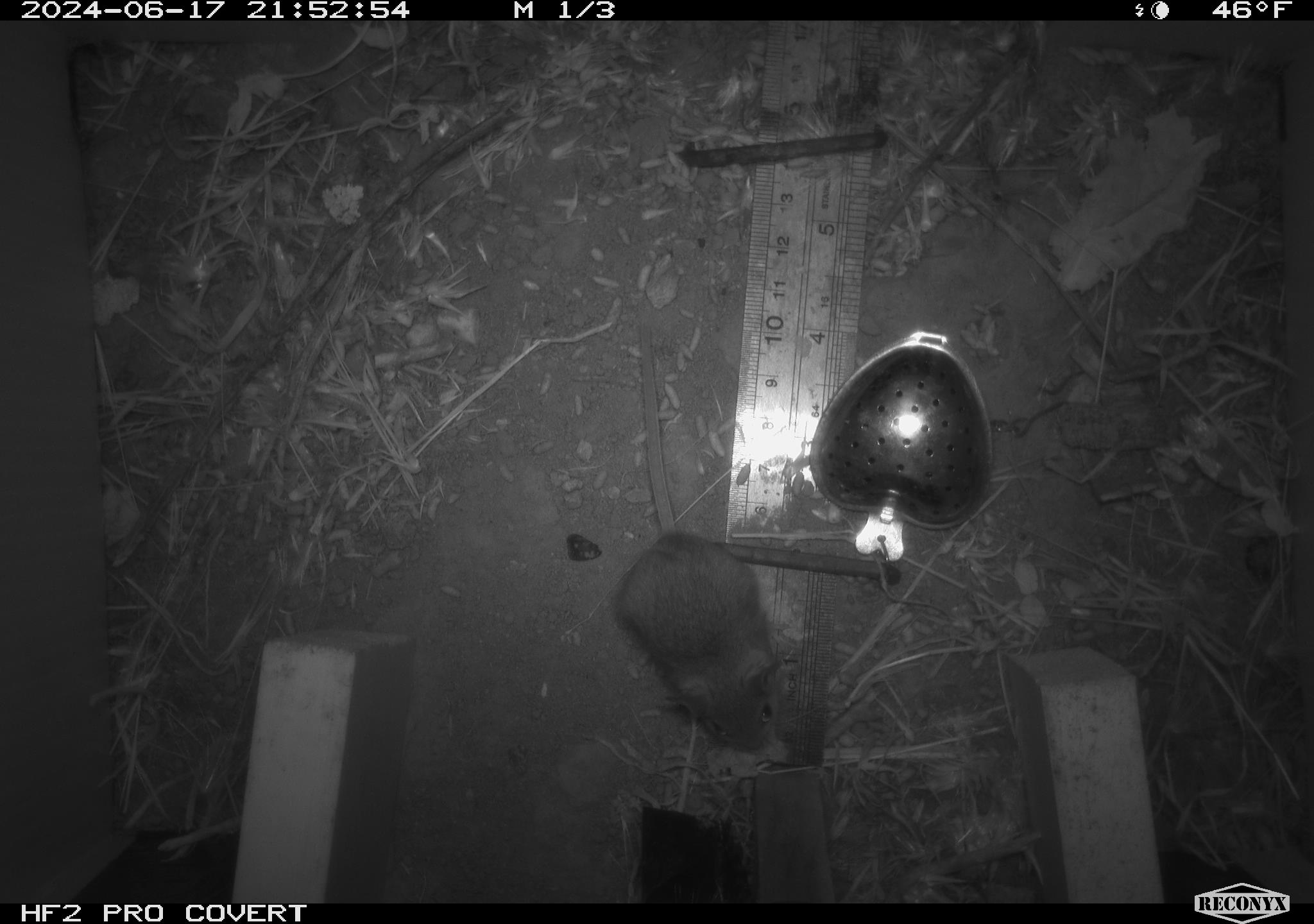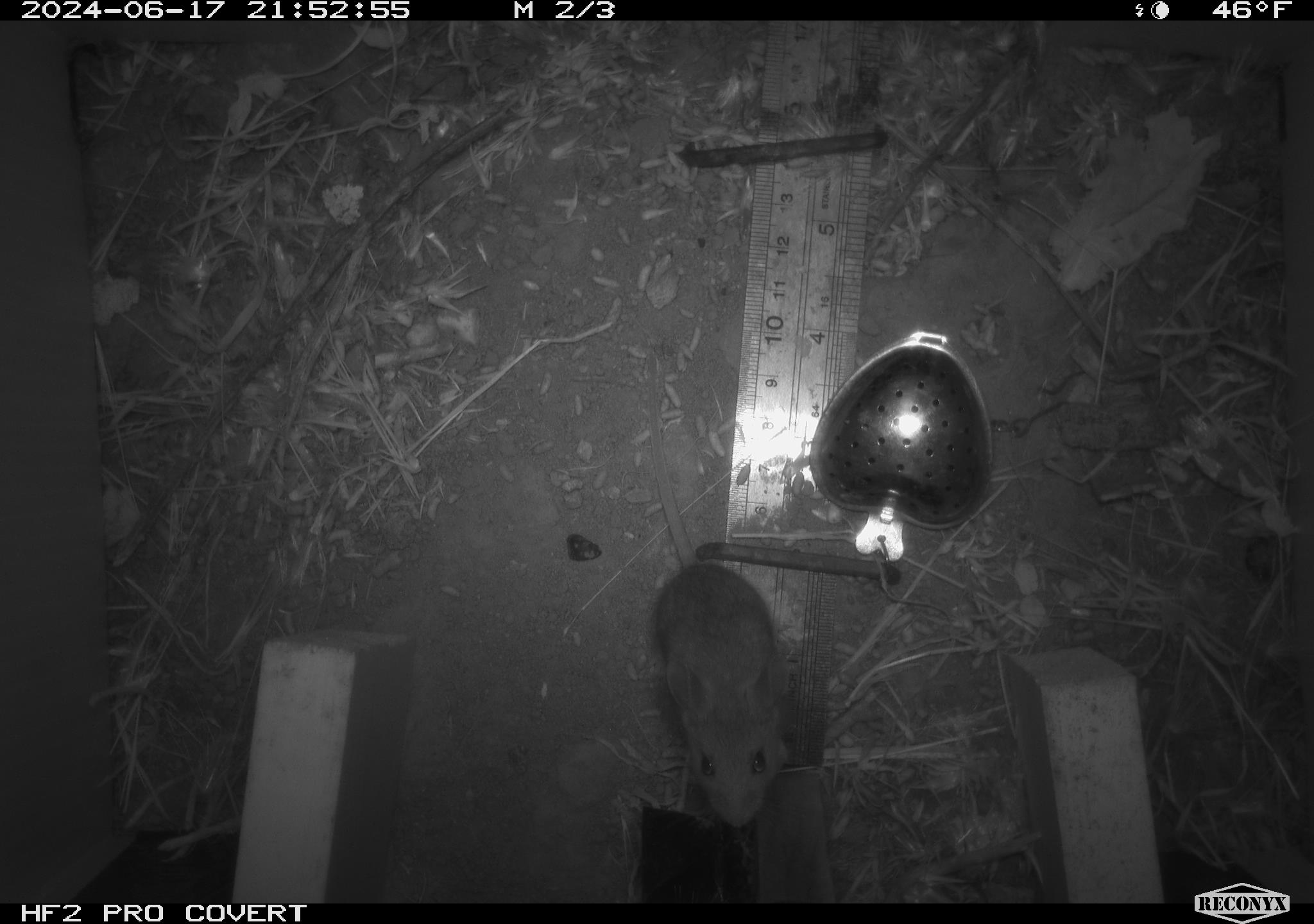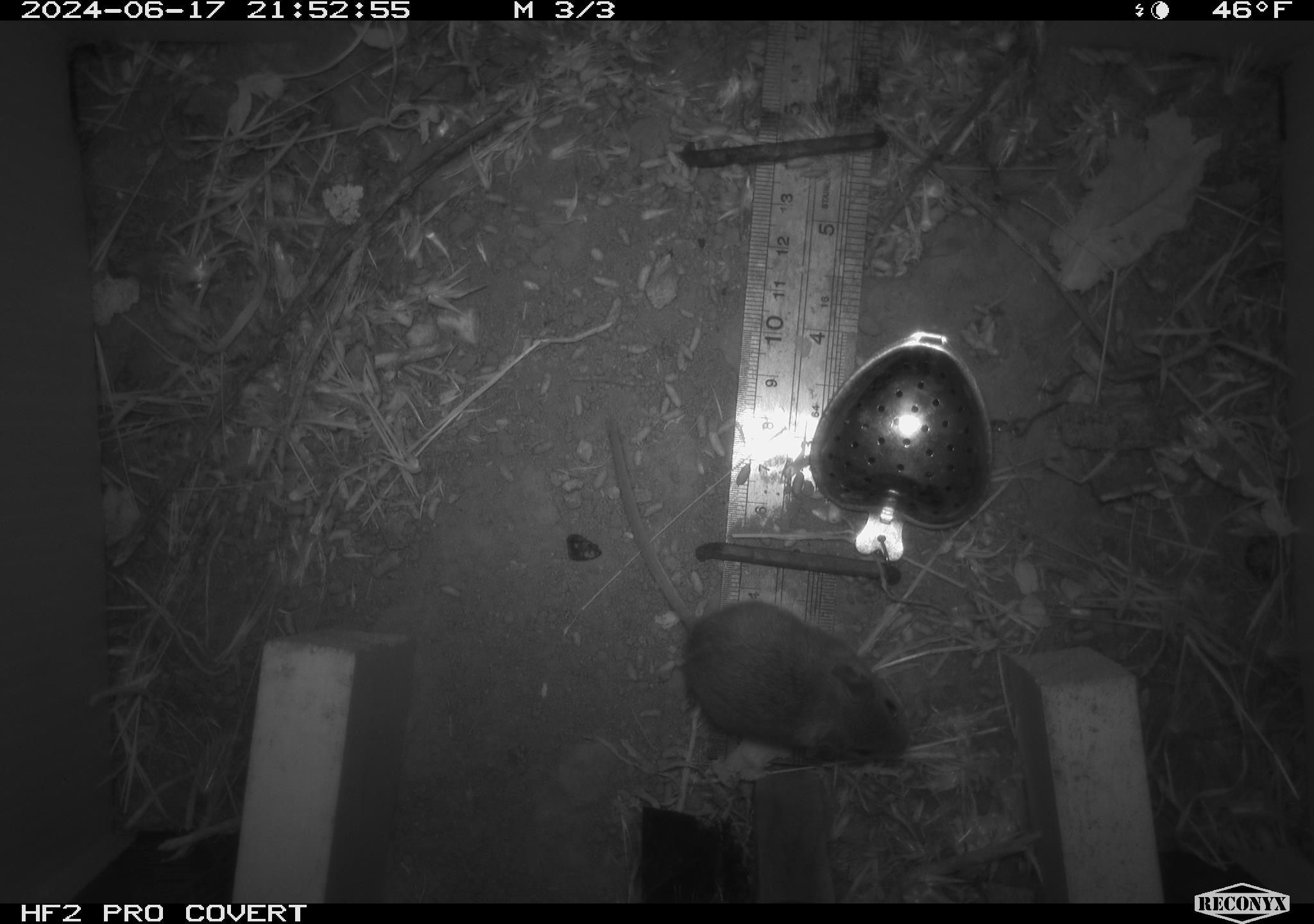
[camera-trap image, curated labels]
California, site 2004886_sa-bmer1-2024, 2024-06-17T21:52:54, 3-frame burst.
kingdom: Animalia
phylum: Chordata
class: Mammalia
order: Rodentia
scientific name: Rodentia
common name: mouse species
Mouse species (Rodentia).